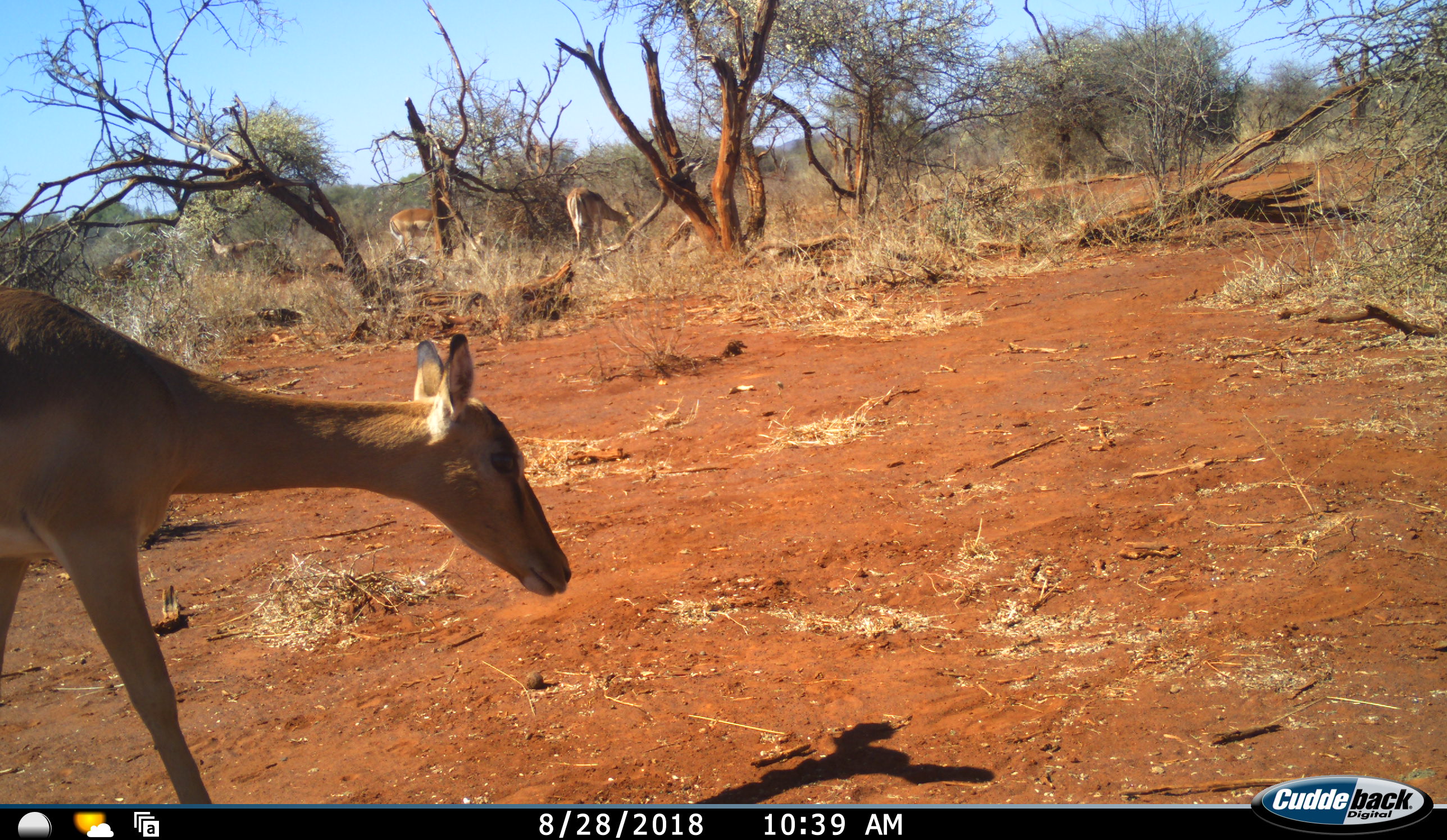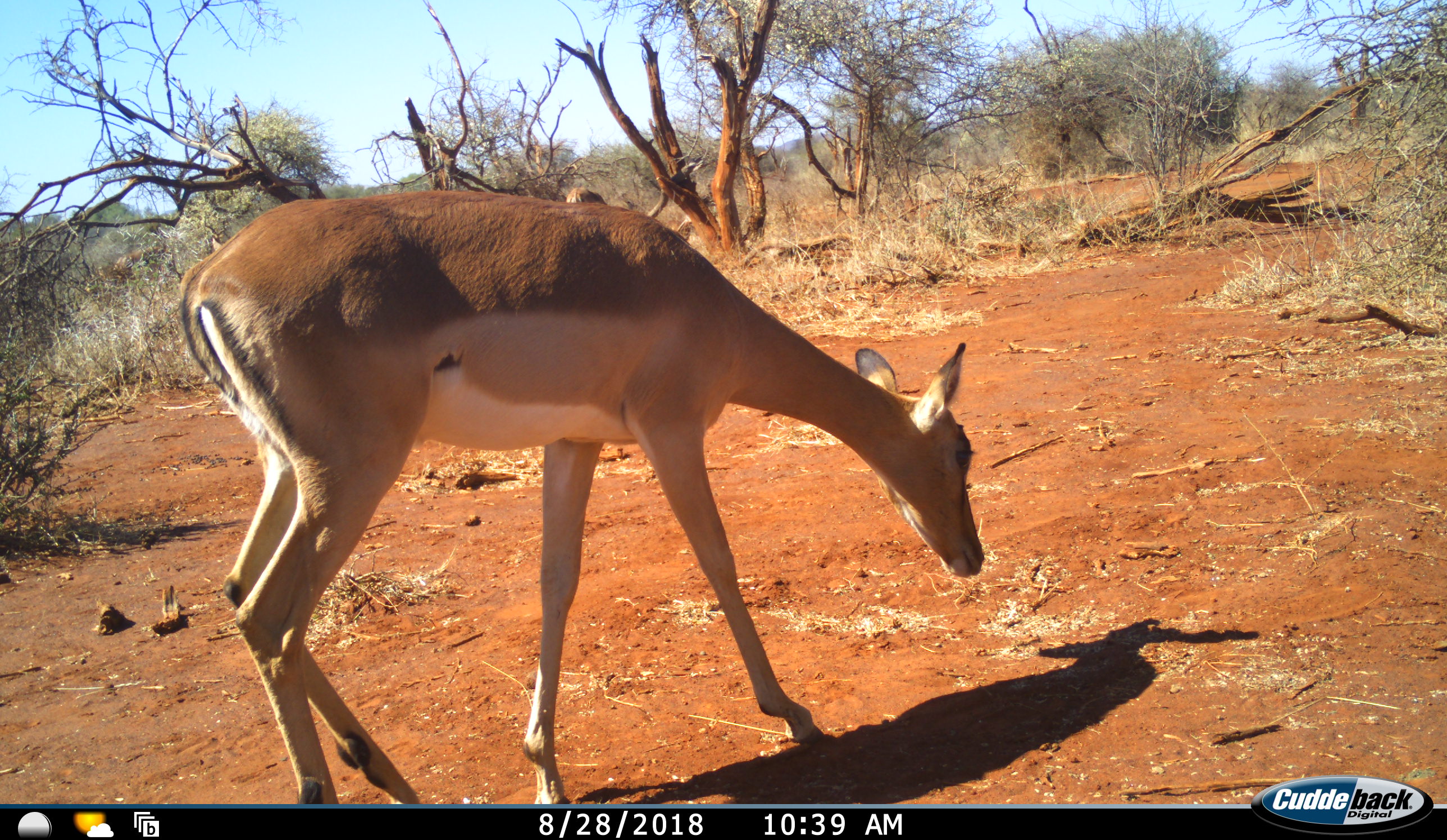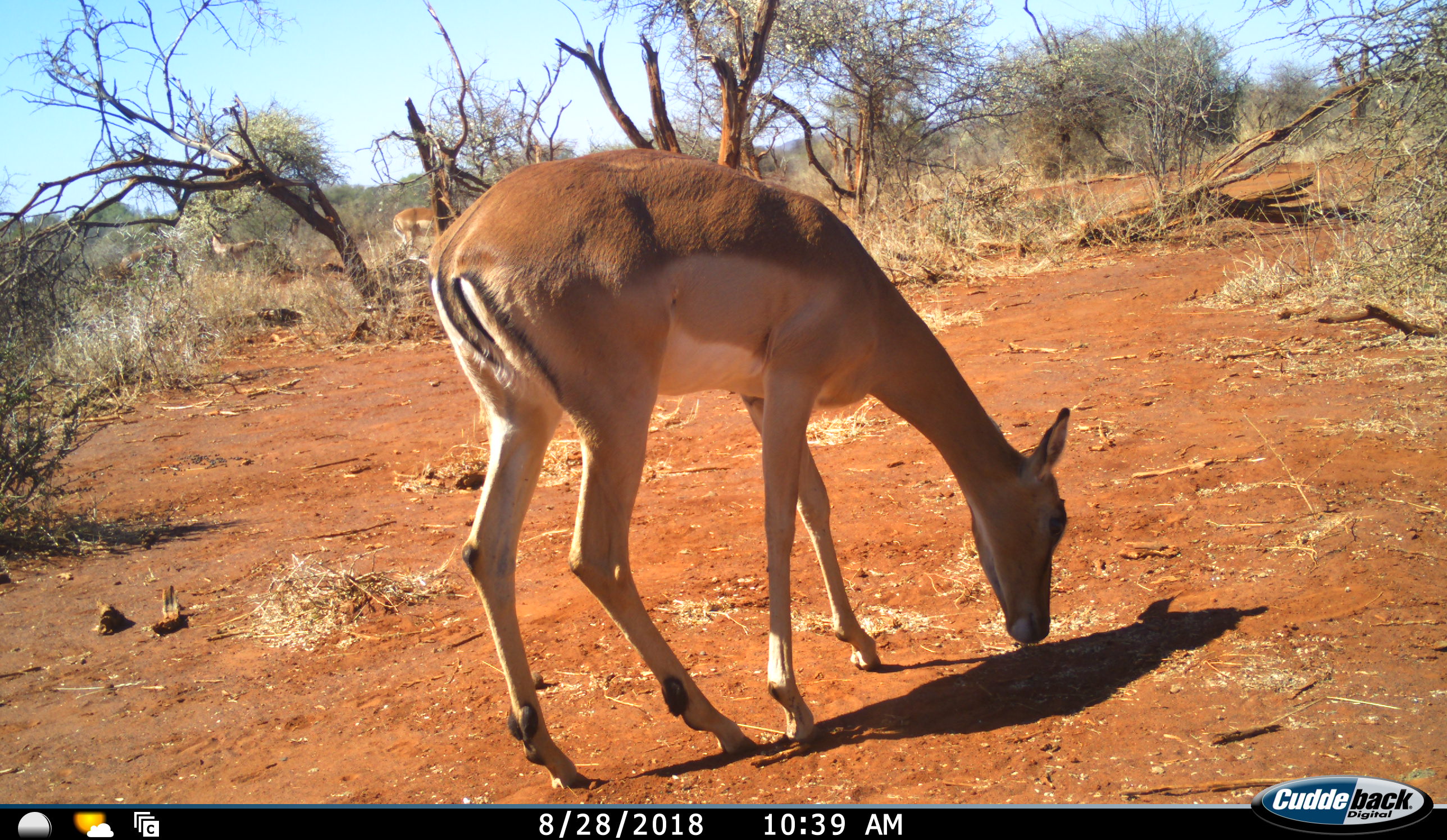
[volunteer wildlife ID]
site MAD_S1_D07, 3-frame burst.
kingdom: Animalia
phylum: Chordata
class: Mammalia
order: Artiodactyla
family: Bovidae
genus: Aepyceros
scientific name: Aepyceros melampus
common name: impala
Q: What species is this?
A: Impala (Aepyceros melampus).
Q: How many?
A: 5.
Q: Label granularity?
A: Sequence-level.